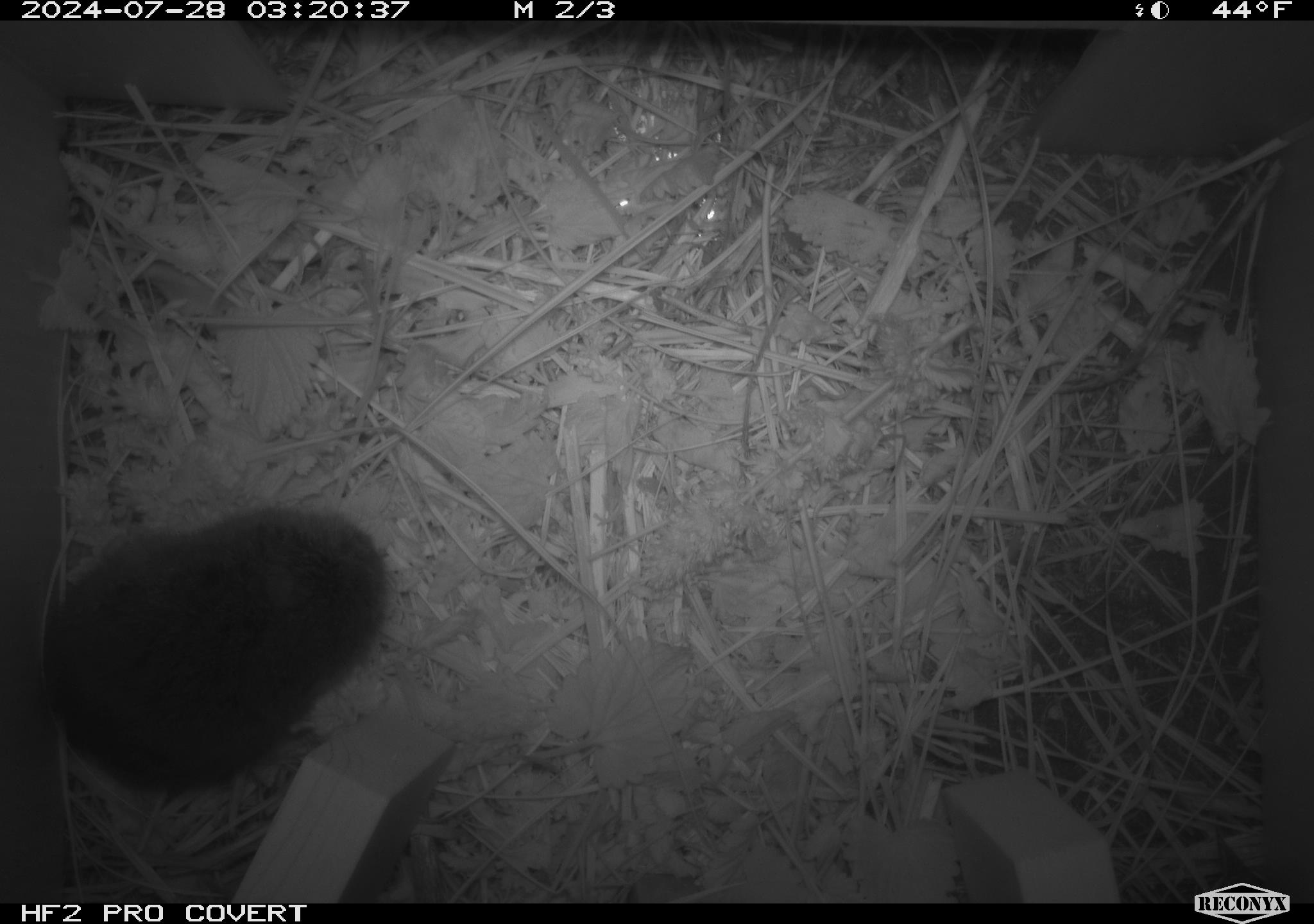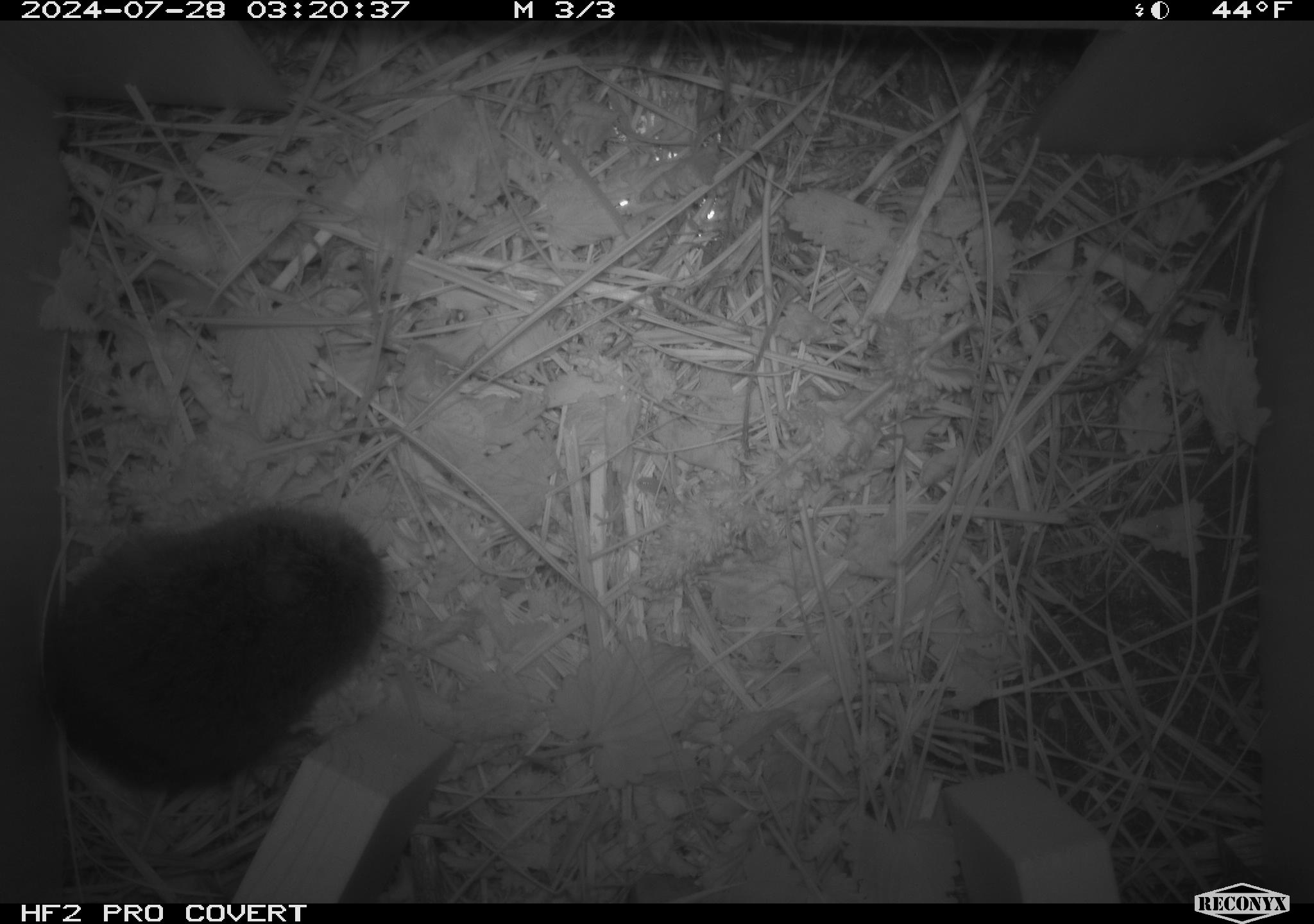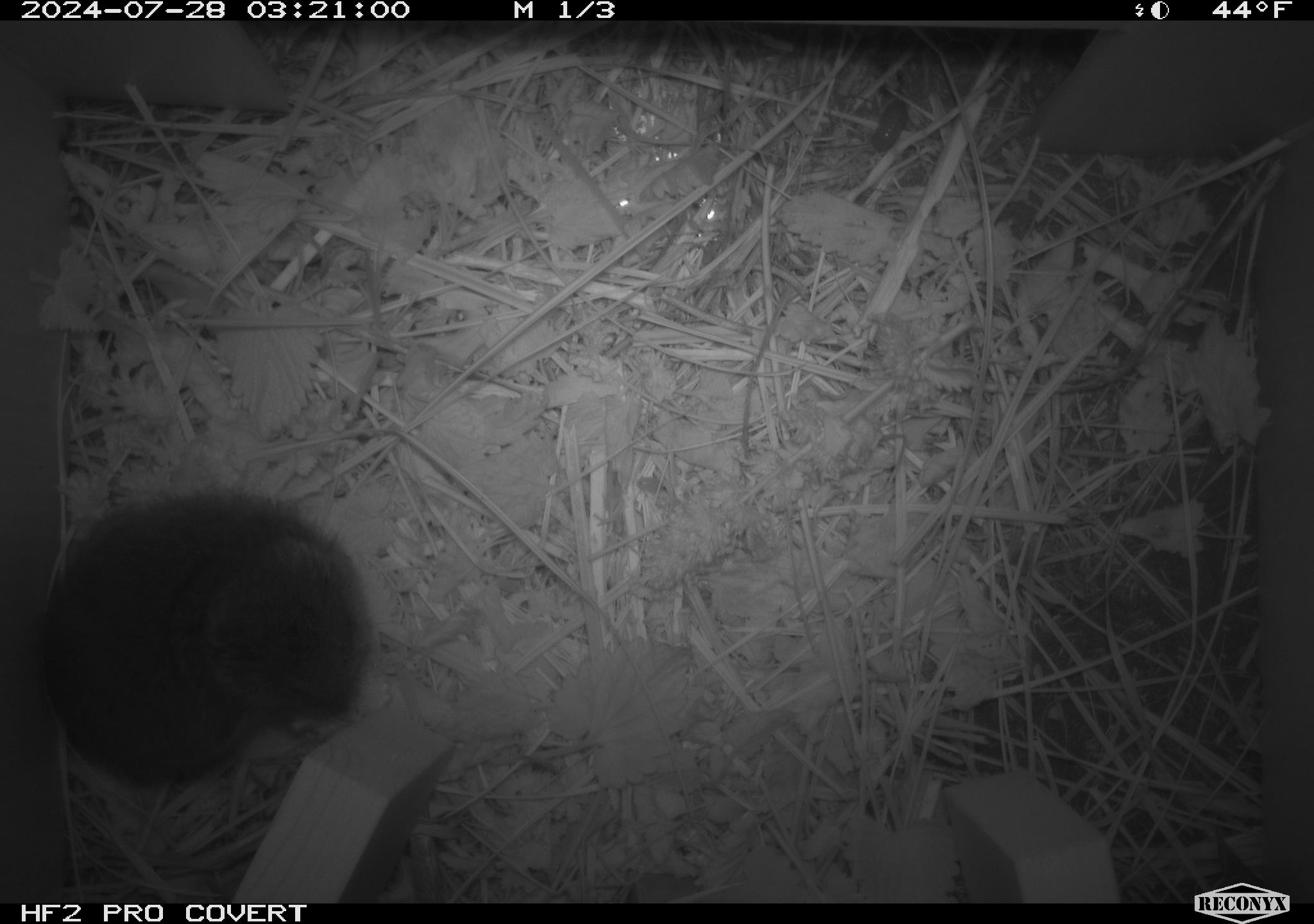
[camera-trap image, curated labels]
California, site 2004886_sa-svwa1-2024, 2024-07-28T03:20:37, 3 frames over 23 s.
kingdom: Animalia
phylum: Chordata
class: Mammalia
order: Rodentia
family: Cricetidae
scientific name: Arvicolinae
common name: voles, lemmings, and muskrats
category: arvicolinae subfamily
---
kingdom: Animalia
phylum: Arthropoda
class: Malacostraca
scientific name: Malacostraca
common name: amphipods, crabs, isopods, krill, lobsters and shrimps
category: malacostracan